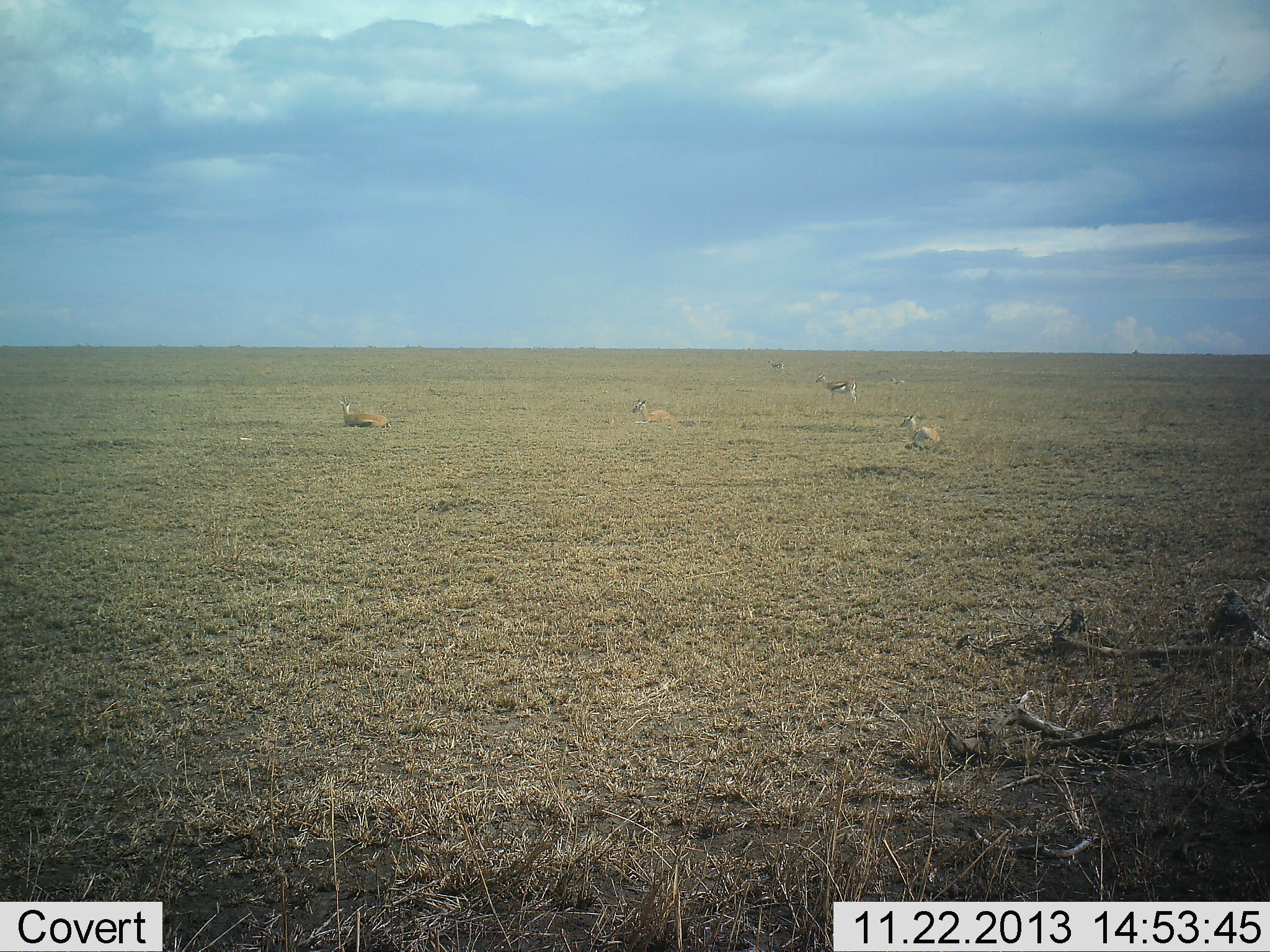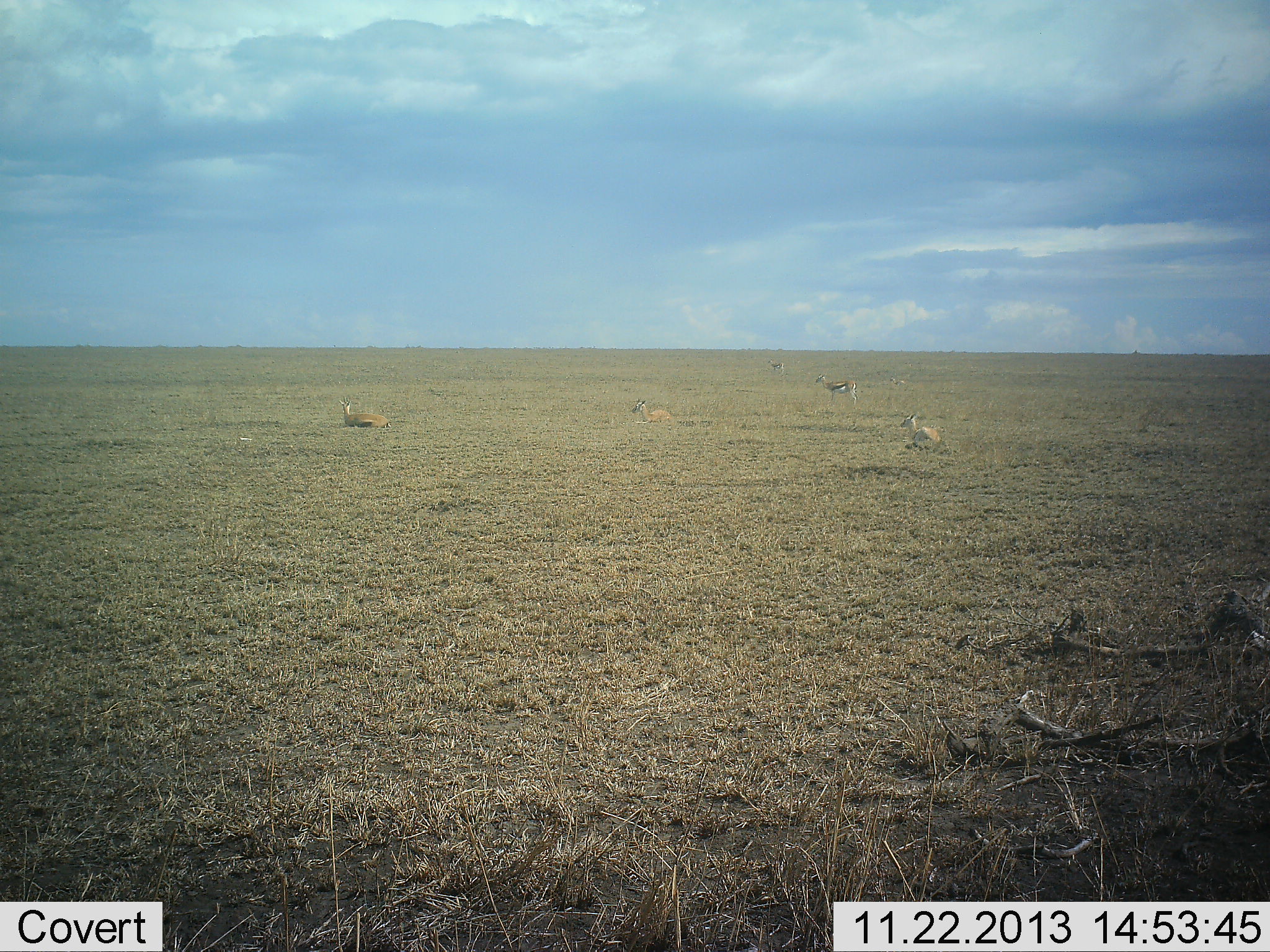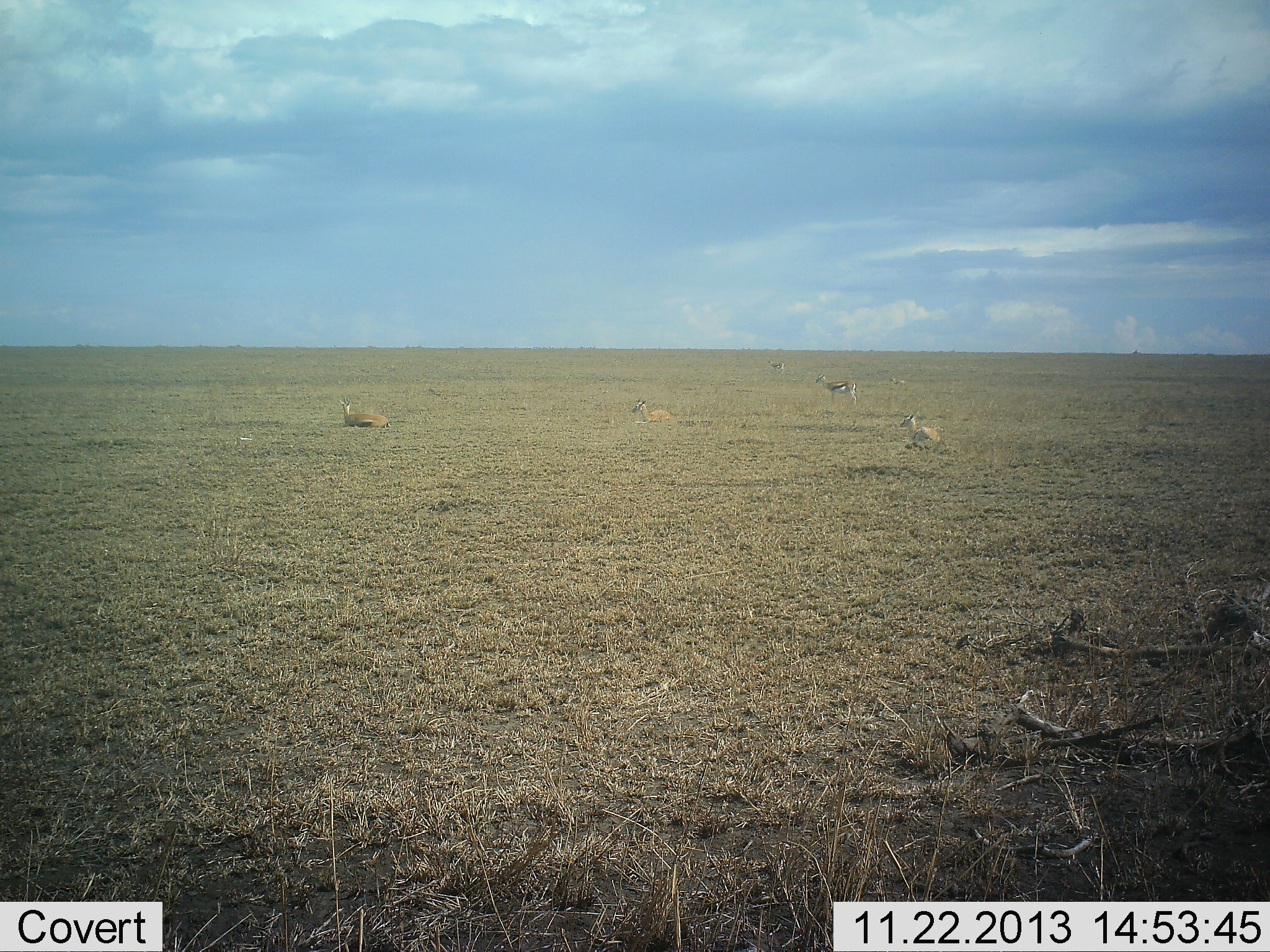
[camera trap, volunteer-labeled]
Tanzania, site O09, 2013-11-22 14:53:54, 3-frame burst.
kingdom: Animalia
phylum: Chordata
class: Mammalia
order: Artiodactyla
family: Bovidae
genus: Eudorcas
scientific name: Eudorcas thomsonii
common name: thomson's gazelle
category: gazellethomsons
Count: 5.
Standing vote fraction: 40%.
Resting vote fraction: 100%.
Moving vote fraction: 0%.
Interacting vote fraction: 0%.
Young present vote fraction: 0%.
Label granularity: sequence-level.